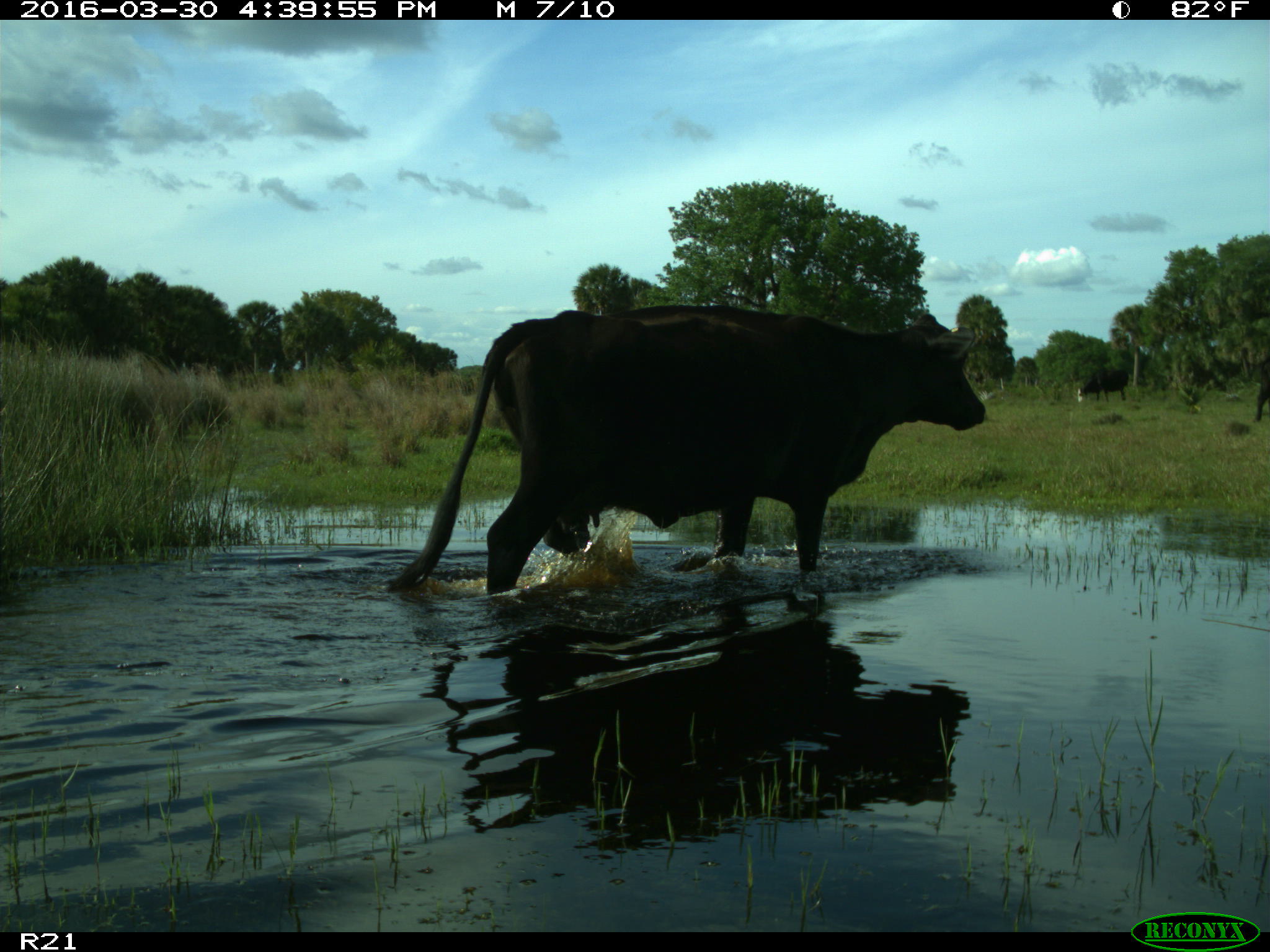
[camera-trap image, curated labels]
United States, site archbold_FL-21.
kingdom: Animalia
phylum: Chordata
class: Mammalia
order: Artiodactyla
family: Bovidae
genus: Bos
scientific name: Bos taurus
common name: domestic cow